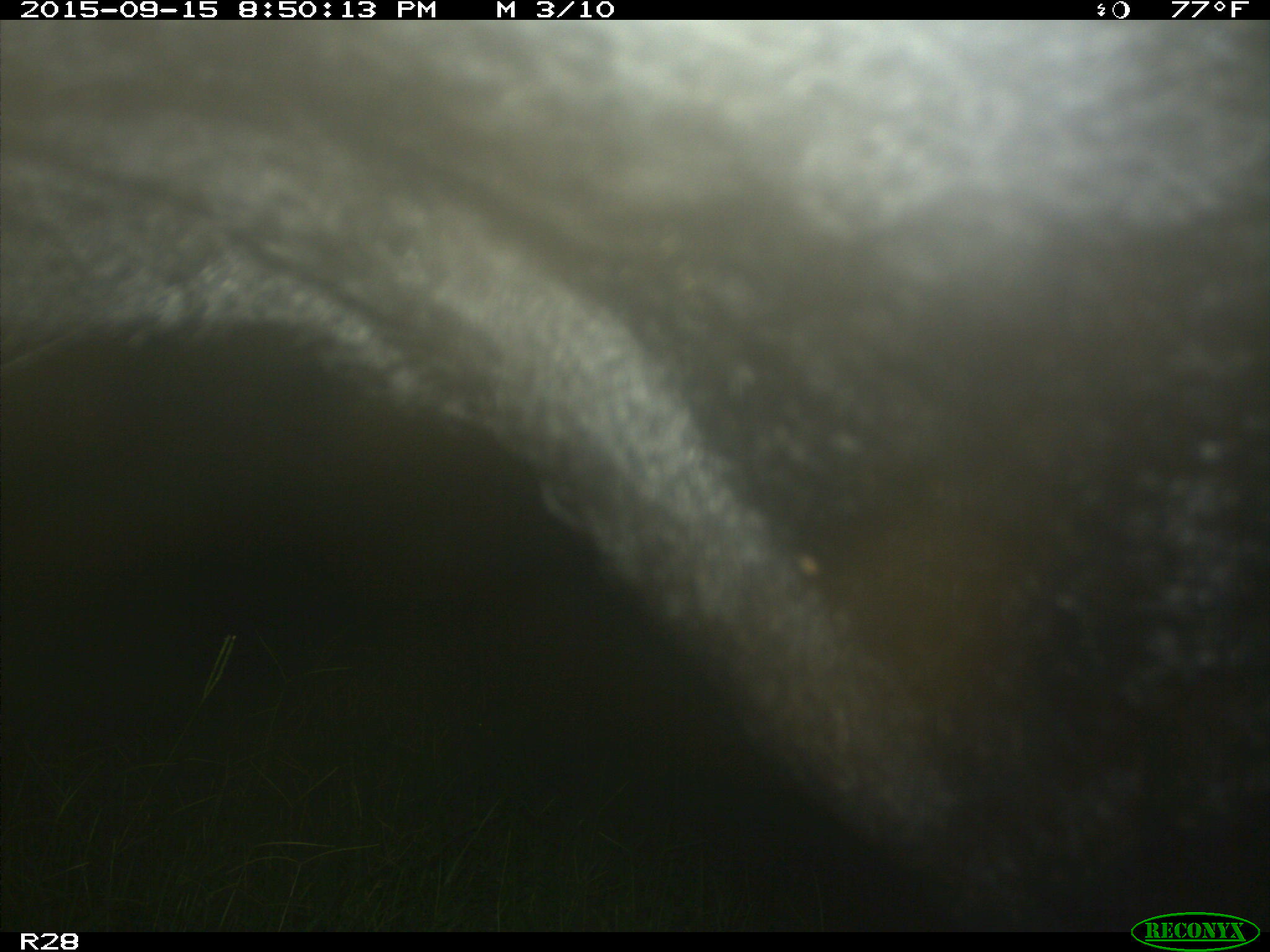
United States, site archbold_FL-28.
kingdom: Animalia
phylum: Chordata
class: Mammalia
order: Artiodactyla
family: Bovidae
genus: Bos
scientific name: Bos taurus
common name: domestic cow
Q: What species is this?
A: Bos taurus (domestic cow).